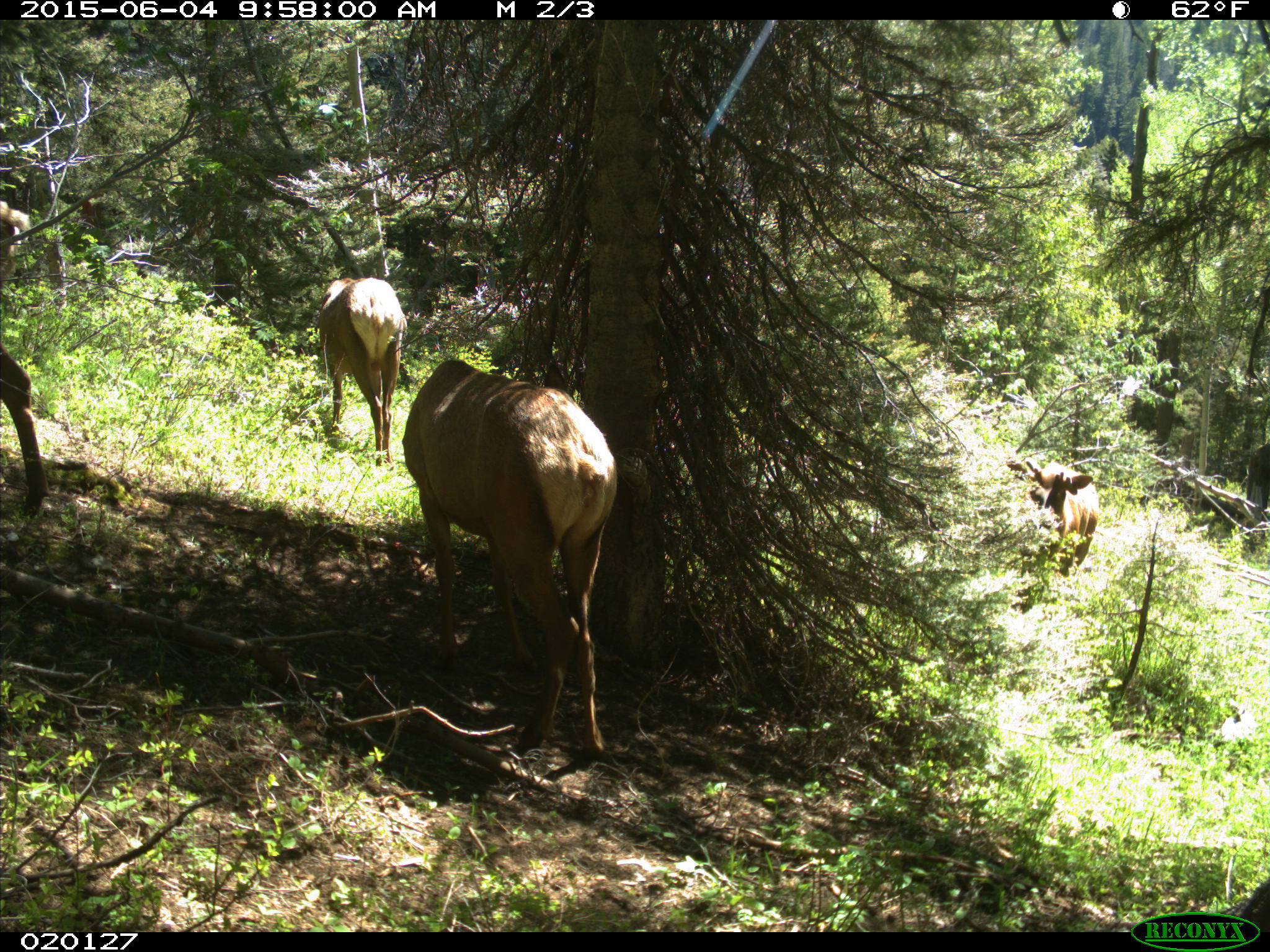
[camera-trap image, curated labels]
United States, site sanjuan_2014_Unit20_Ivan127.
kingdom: Animalia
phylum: Chordata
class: Mammalia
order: Artiodactyla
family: Cervidae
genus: Cervus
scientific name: Cervus elaphus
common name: red deer